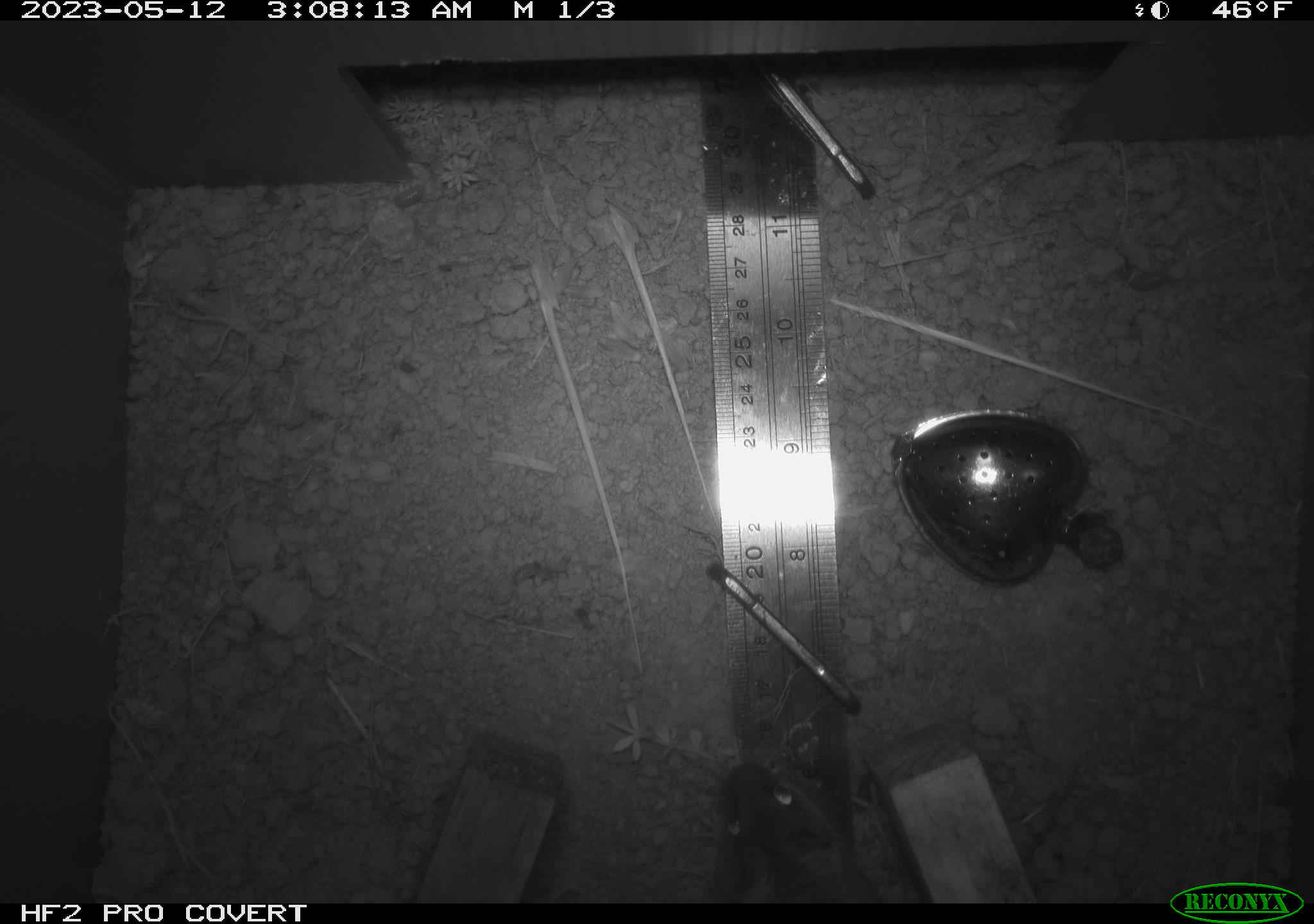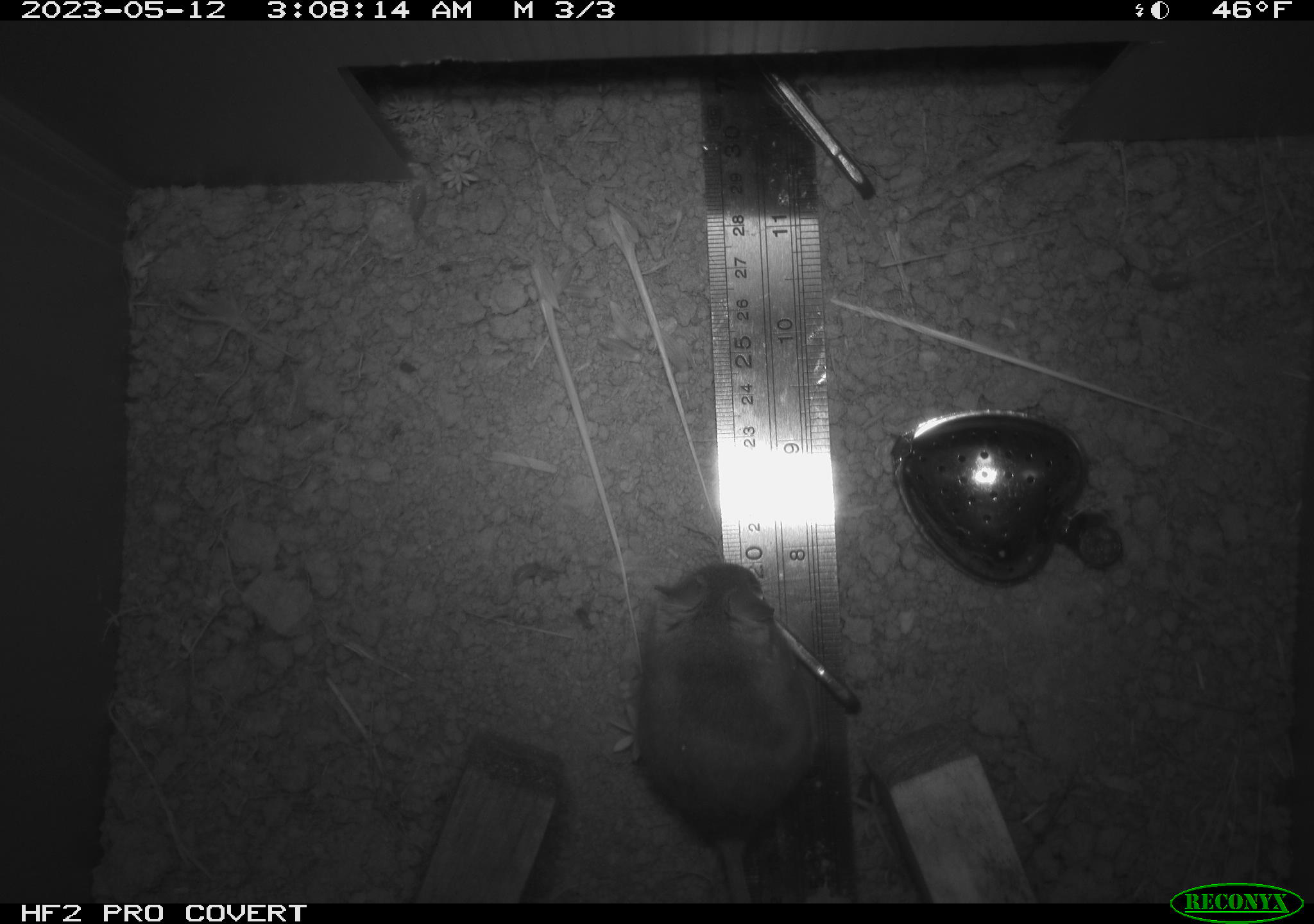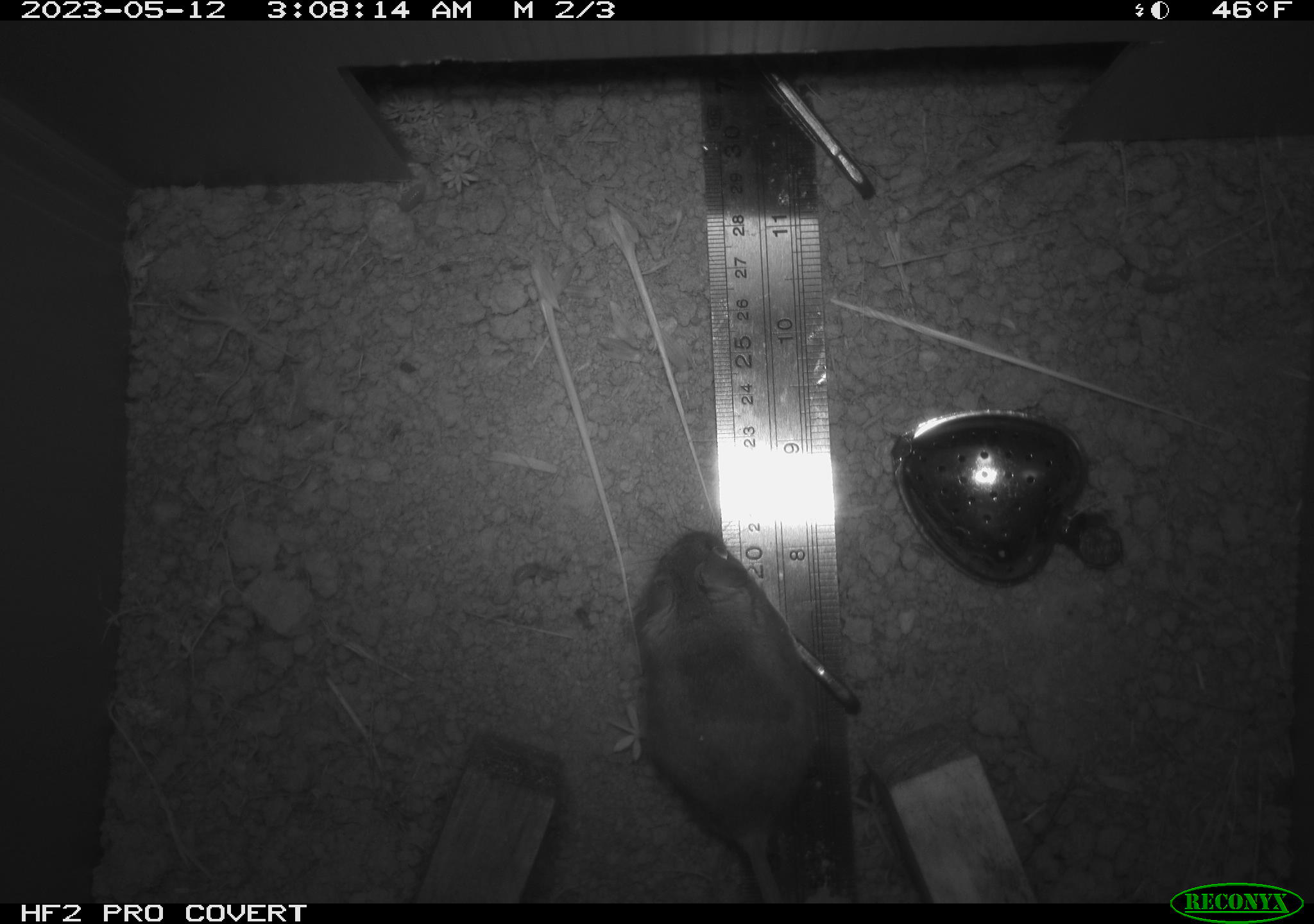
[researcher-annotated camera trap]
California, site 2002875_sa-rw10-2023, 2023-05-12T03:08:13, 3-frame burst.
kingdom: Animalia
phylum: Chordata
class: Mammalia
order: Rodentia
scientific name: Rodentia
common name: mouse species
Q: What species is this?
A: Mouse species (Rodentia).